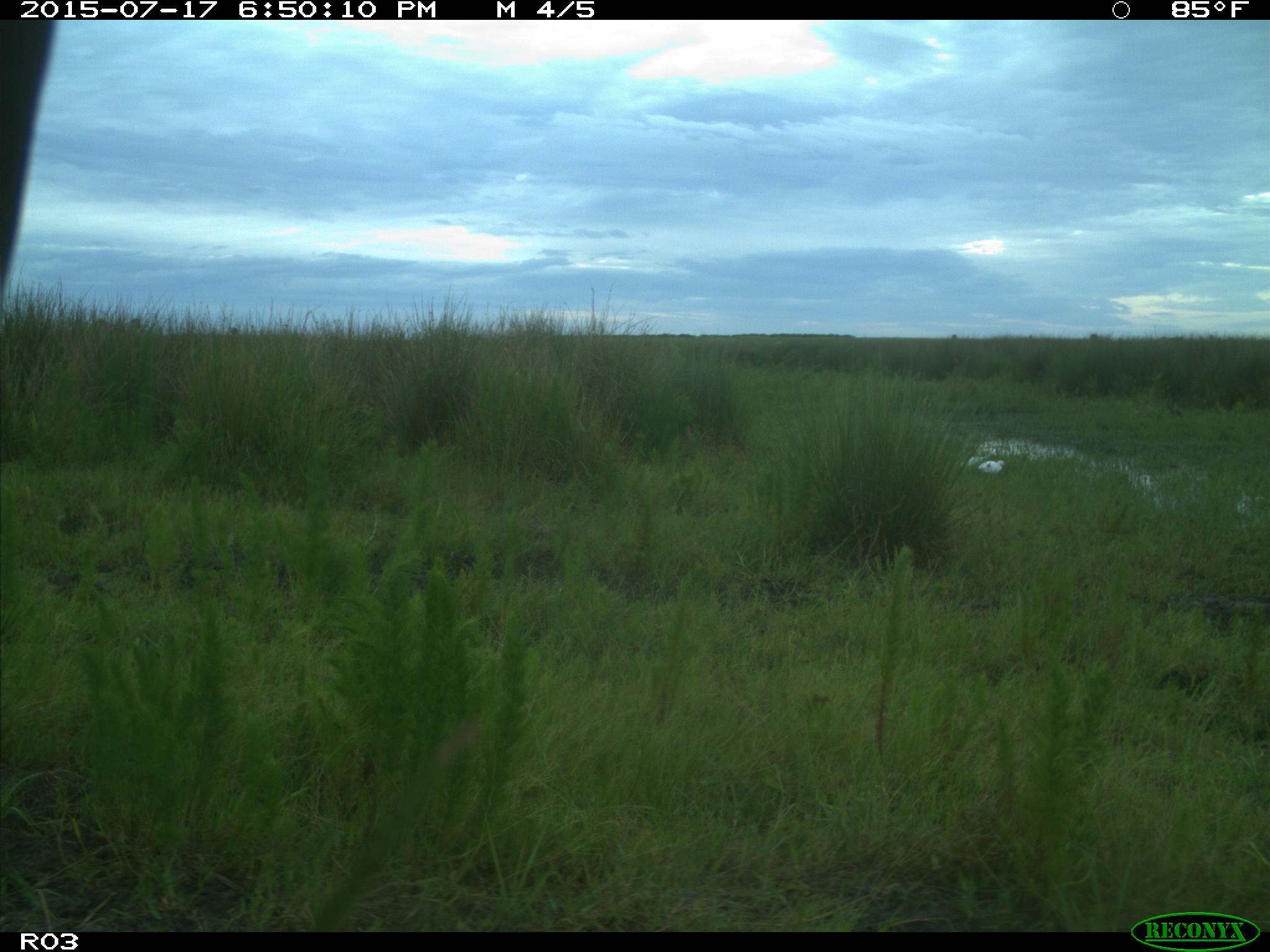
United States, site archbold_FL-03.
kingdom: Animalia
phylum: Chordata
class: Mammalia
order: Artiodactyla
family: Bovidae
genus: Bos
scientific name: Bos taurus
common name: domestic cow